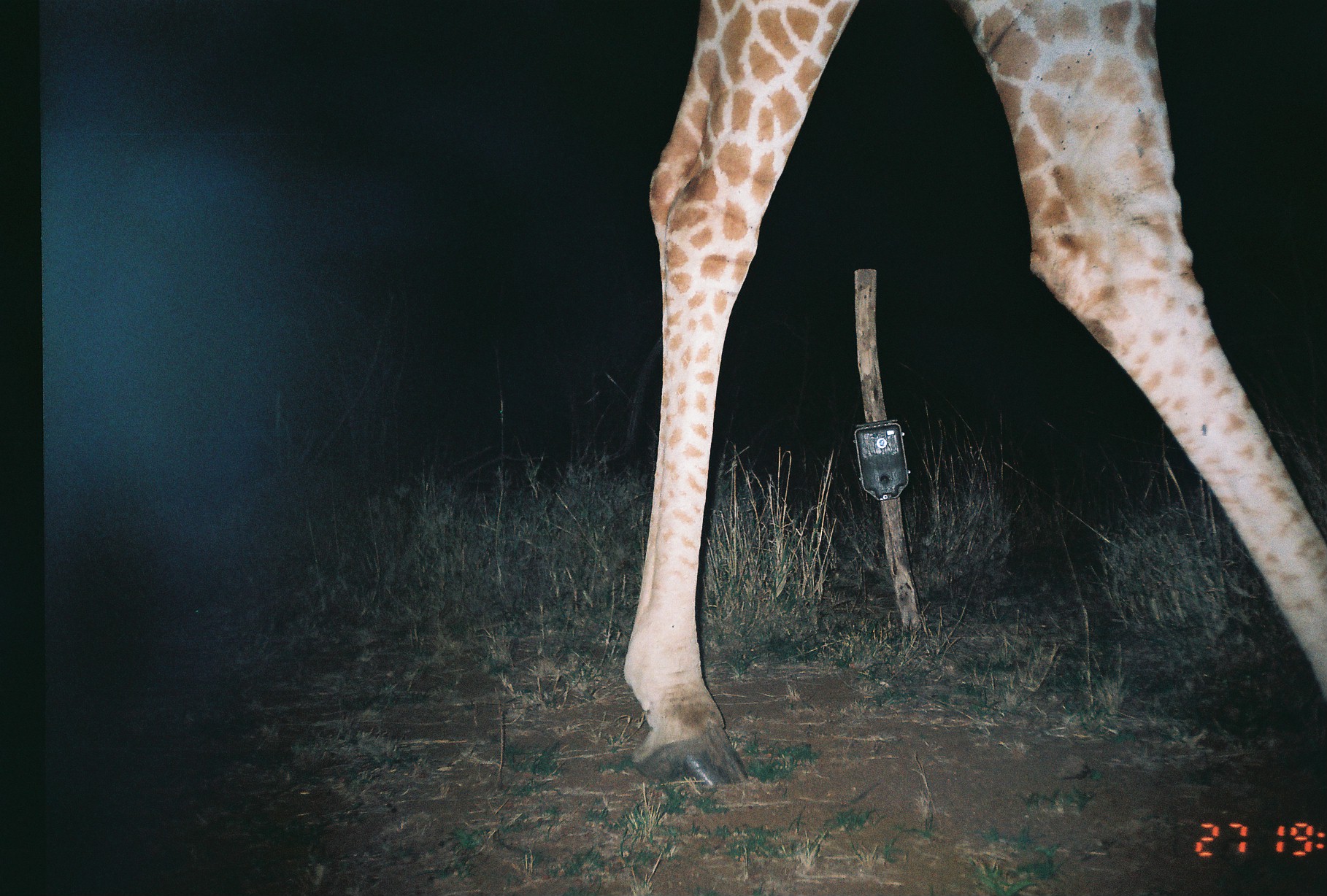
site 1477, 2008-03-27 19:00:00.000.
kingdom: Animalia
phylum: Chordata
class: Mammalia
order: Artiodactyla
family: Giraffidae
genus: Giraffa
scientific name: Giraffa camelopardalis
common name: giraffe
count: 1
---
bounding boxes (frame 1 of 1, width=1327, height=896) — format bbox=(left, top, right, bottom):
giraffa camelopardalis: bbox=(623, 0, 1327, 795)